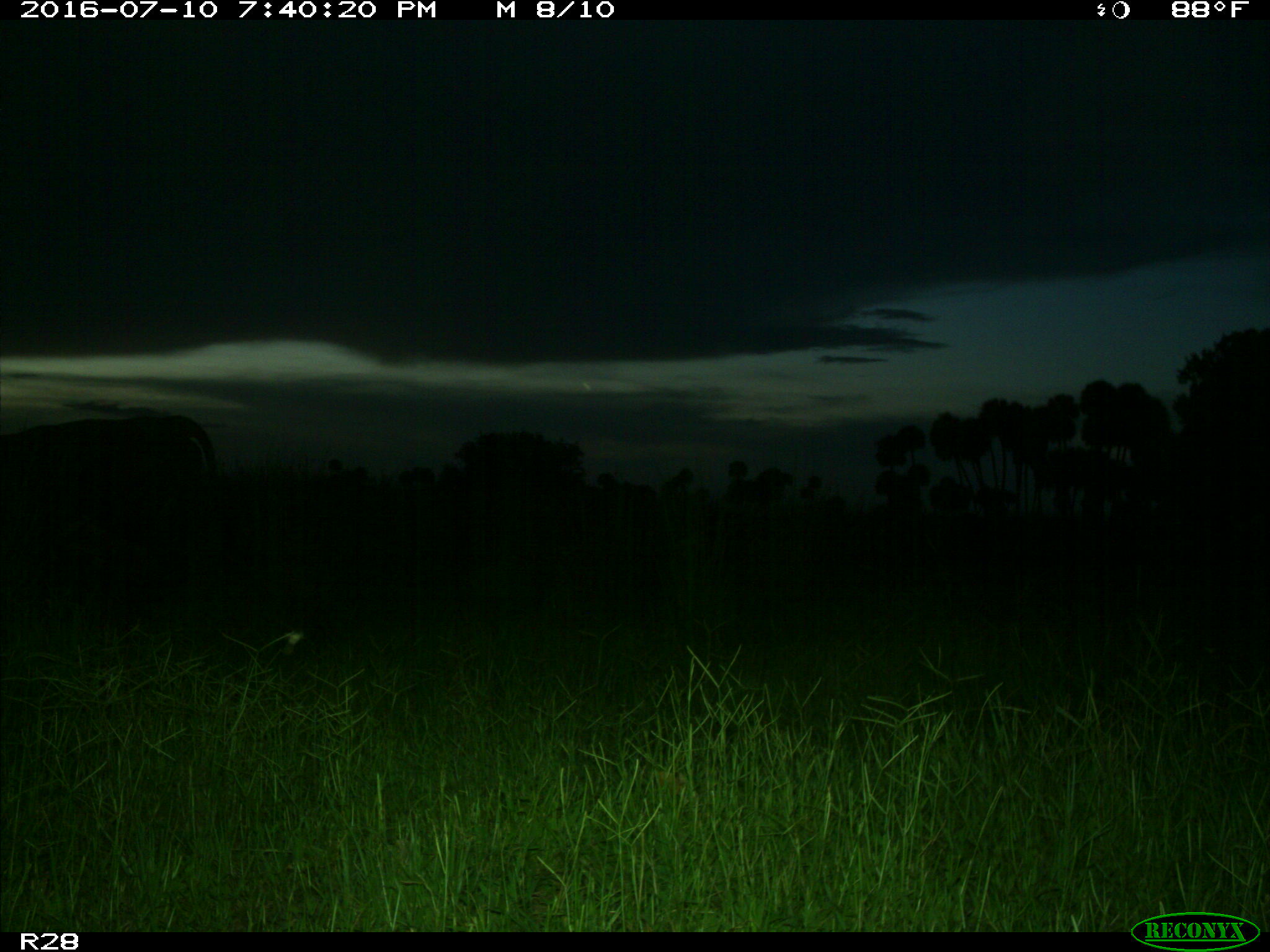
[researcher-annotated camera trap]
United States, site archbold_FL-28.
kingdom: Animalia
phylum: Chordata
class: Mammalia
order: Artiodactyla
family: Bovidae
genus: Bos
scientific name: Bos taurus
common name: domestic cow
Bos taurus (domestic cow).